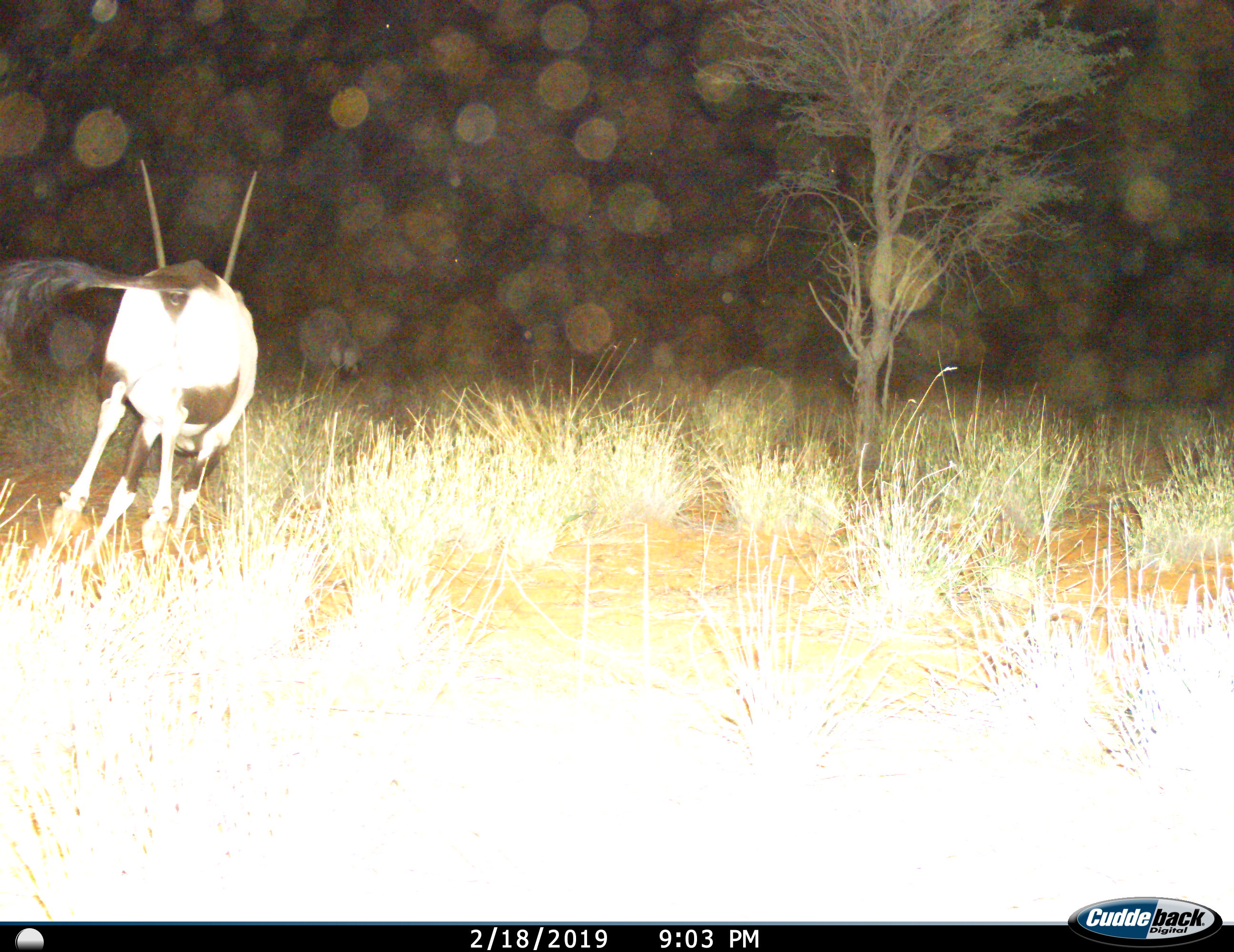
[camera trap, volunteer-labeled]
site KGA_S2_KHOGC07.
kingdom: Animalia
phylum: Chordata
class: Mammalia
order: Artiodactyla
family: Bovidae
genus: Oryx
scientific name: Oryx gazella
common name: gemsbok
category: oryx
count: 1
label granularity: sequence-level